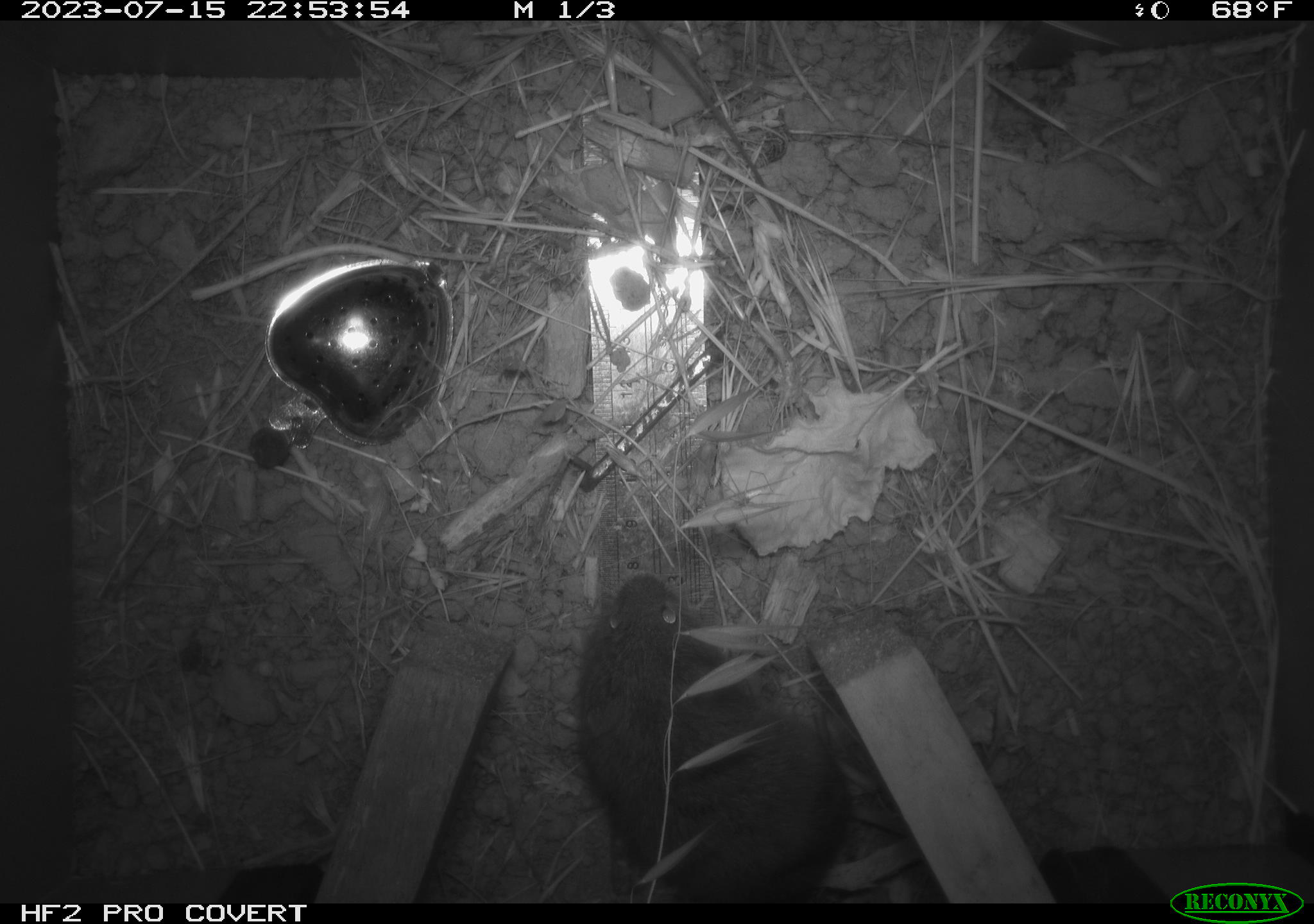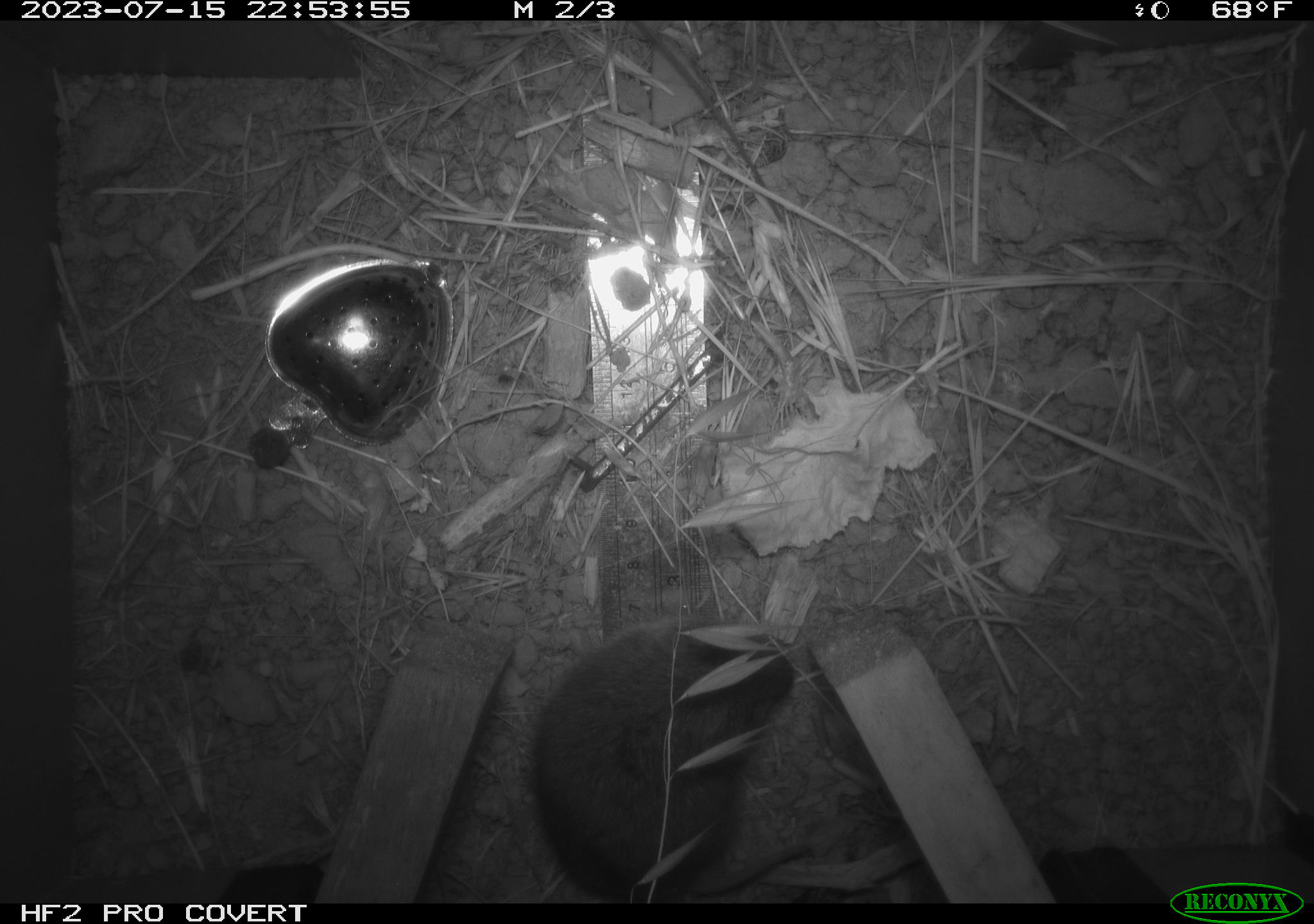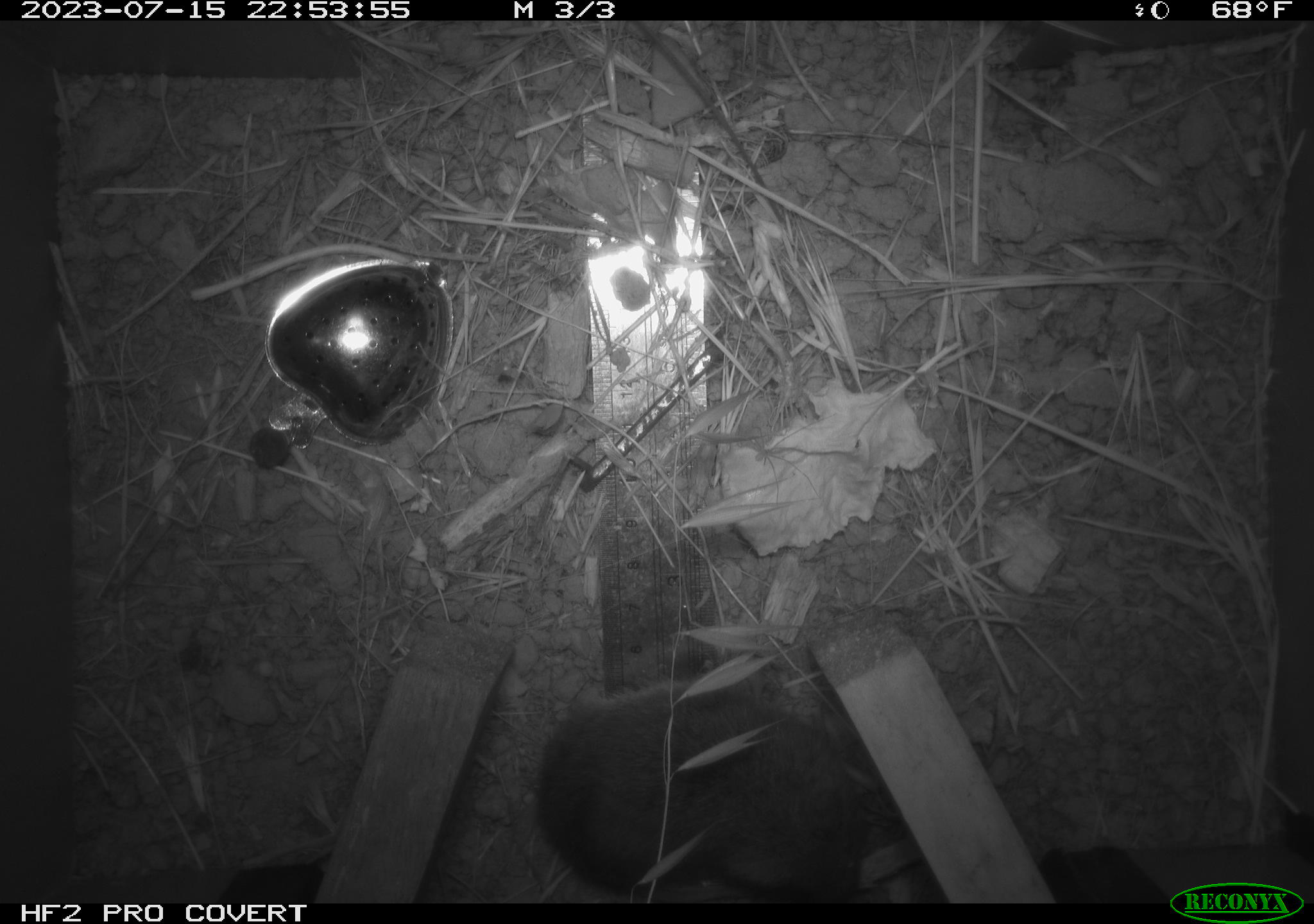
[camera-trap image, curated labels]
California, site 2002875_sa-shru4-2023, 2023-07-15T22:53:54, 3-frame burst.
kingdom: Animalia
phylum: Chordata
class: Mammalia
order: Rodentia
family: Cricetidae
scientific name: Arvicolinae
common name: voles, lemmings, and muskrats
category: arvicolinae subfamily